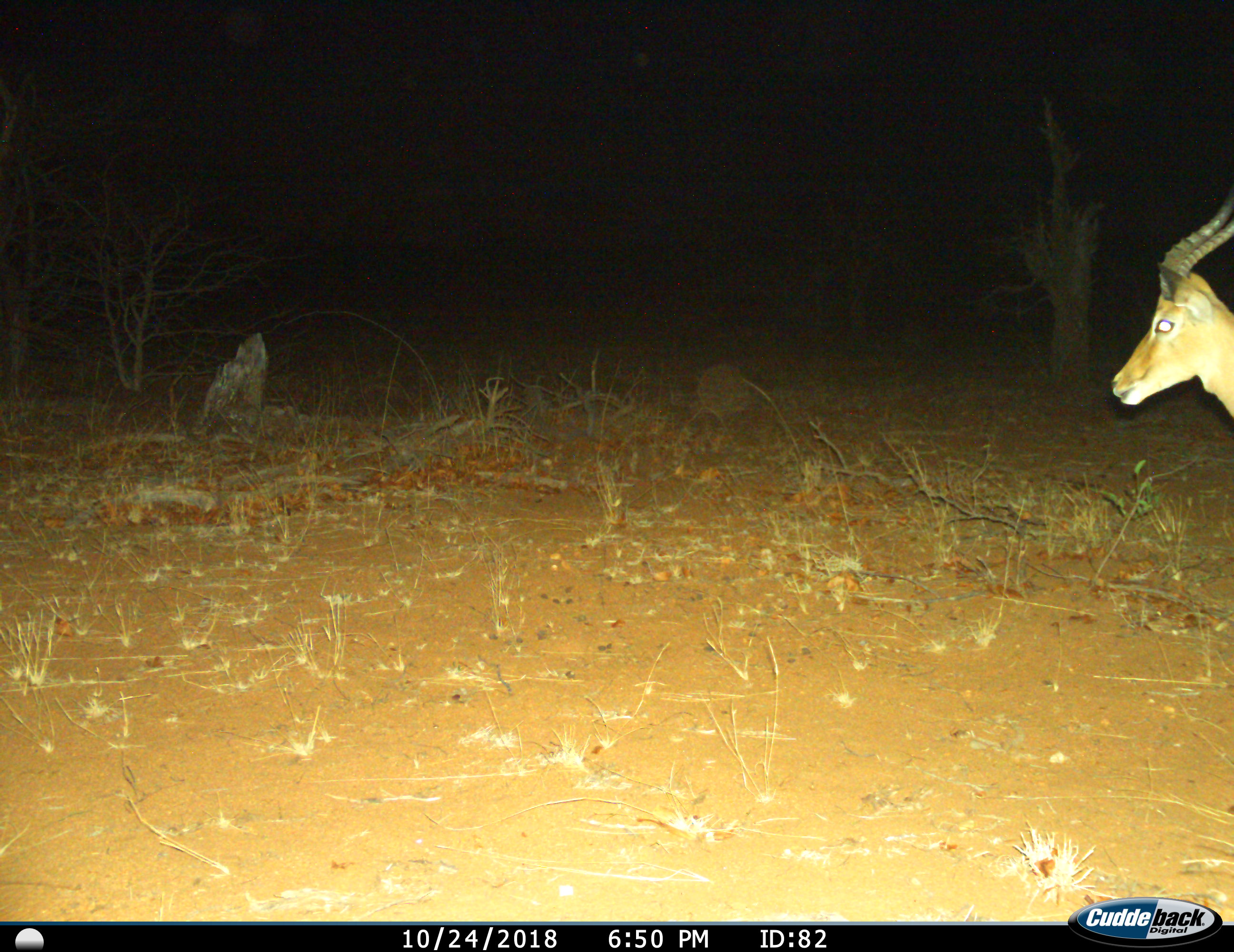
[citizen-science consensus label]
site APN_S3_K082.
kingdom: Animalia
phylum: Chordata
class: Mammalia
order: Artiodactyla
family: Bovidae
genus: Aepyceros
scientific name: Aepyceros melampus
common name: impala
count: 1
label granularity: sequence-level